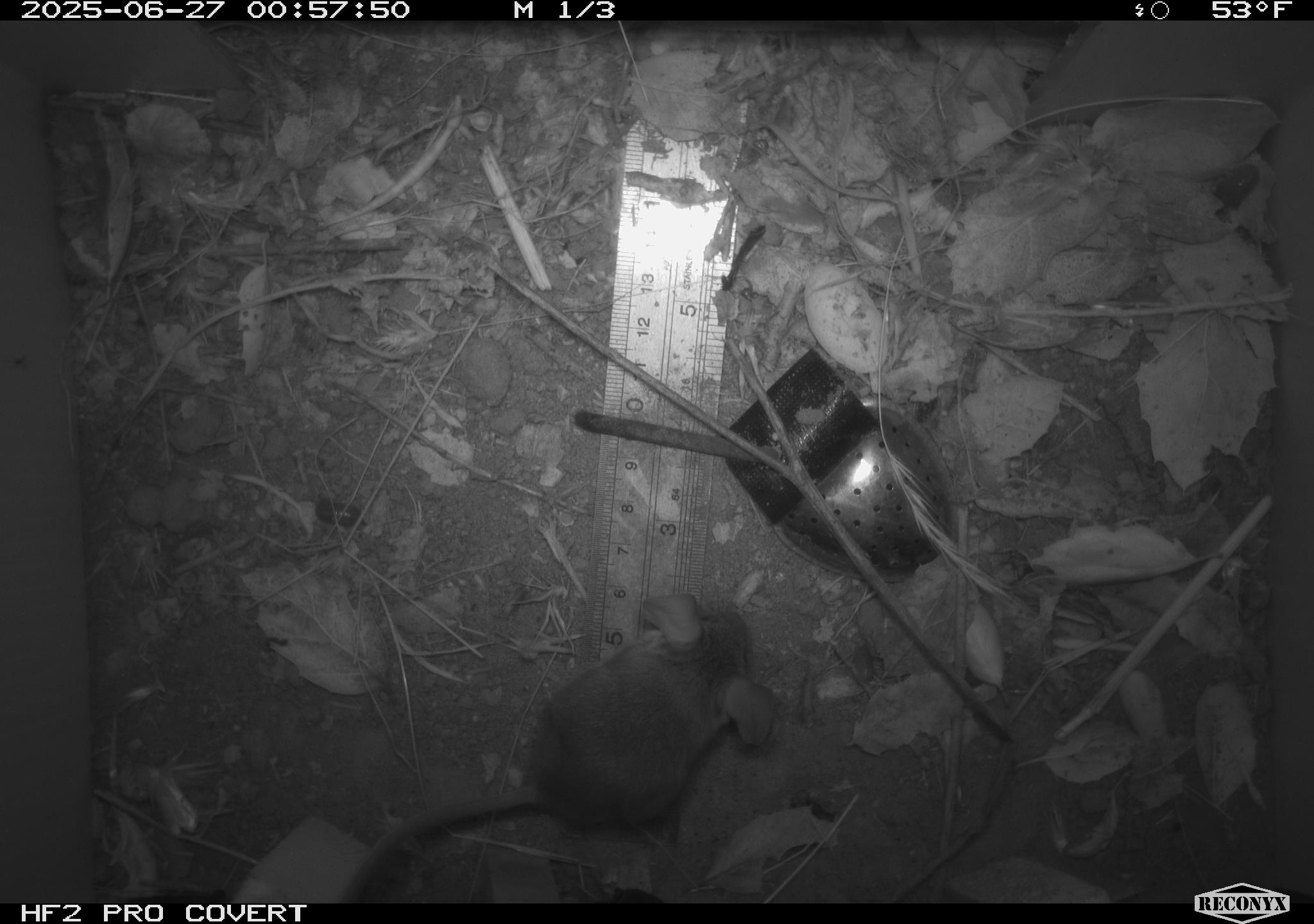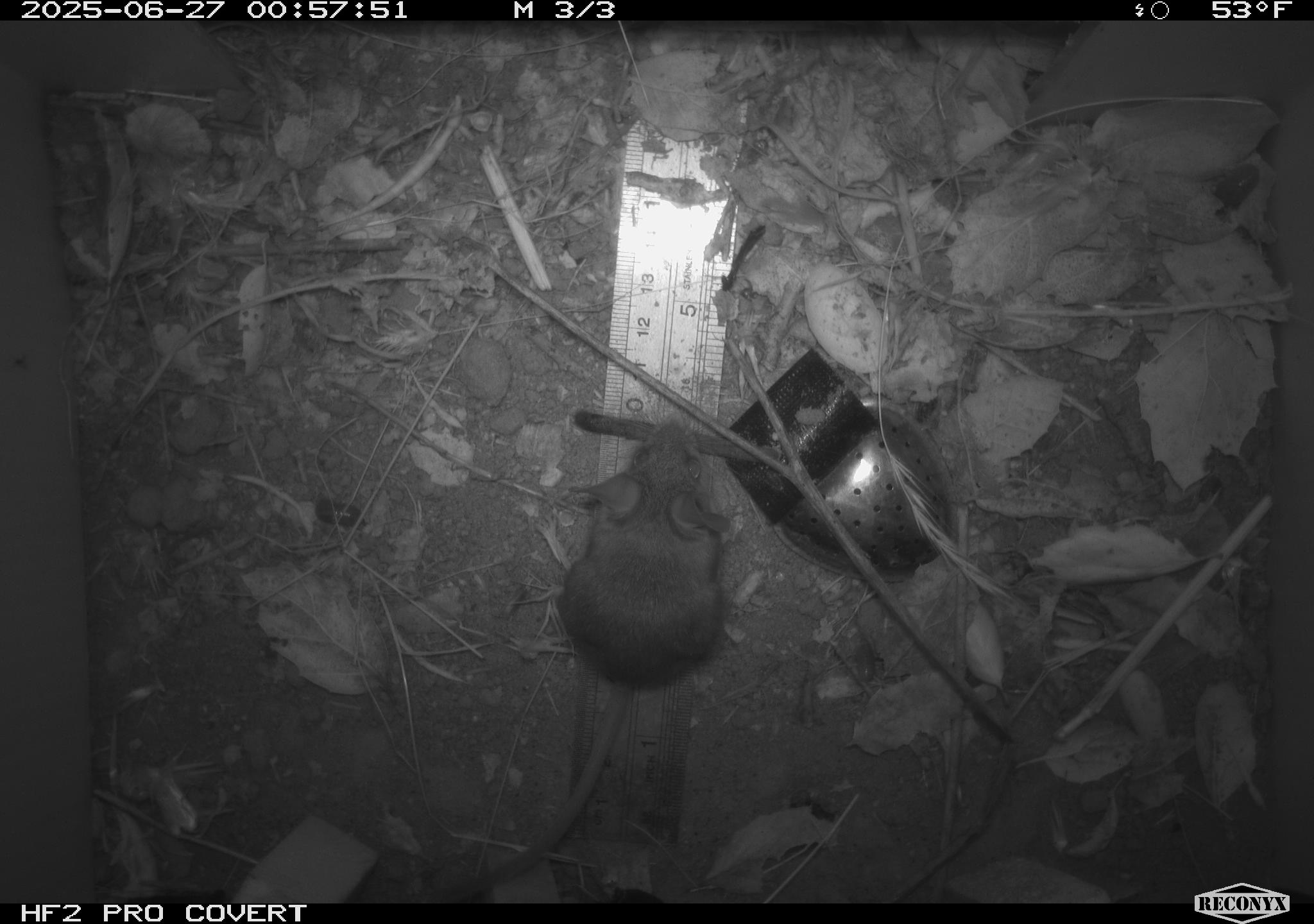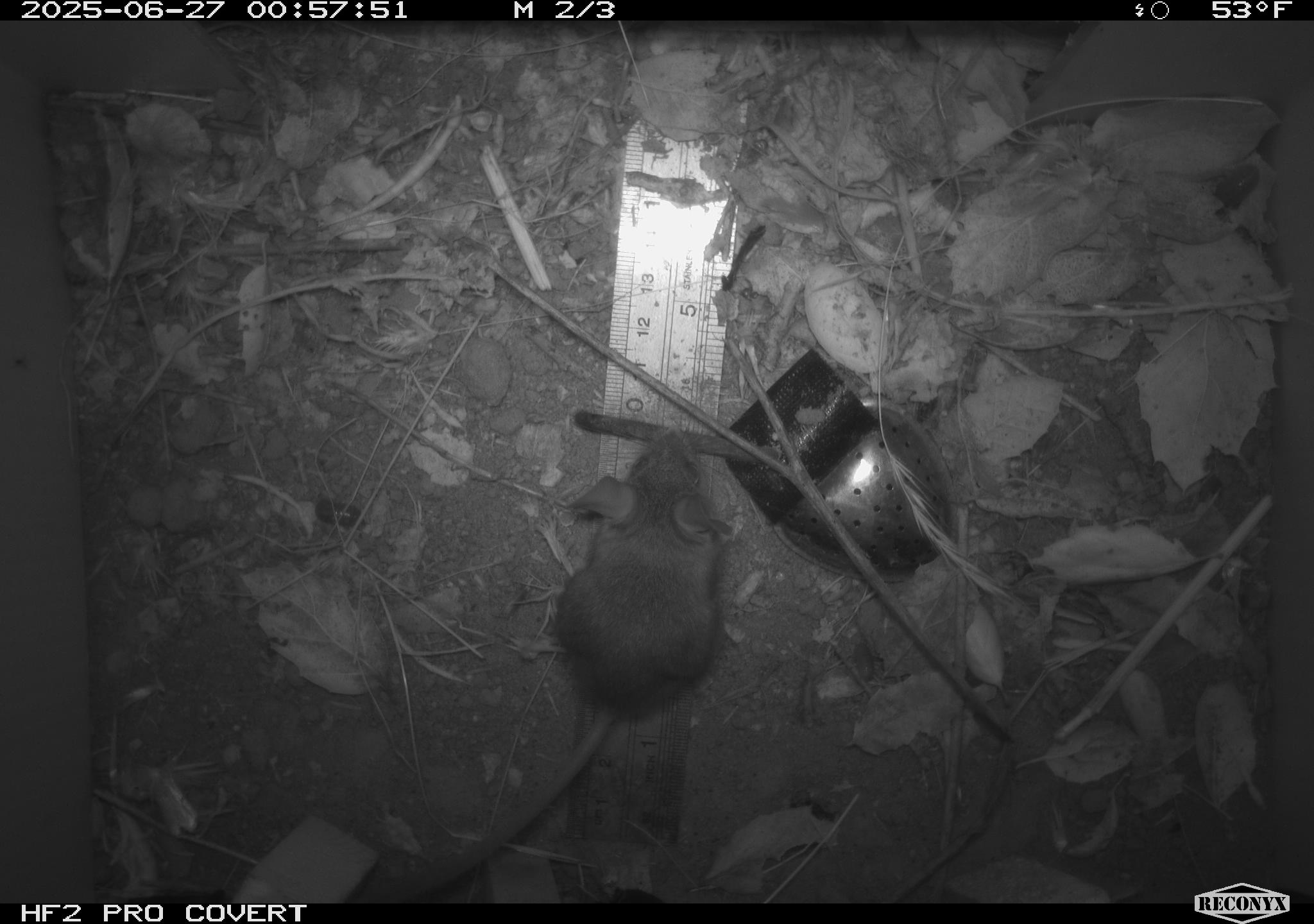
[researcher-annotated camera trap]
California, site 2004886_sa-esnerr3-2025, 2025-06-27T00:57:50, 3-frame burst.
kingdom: Animalia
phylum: Chordata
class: Mammalia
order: Rodentia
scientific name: Rodentia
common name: rodent